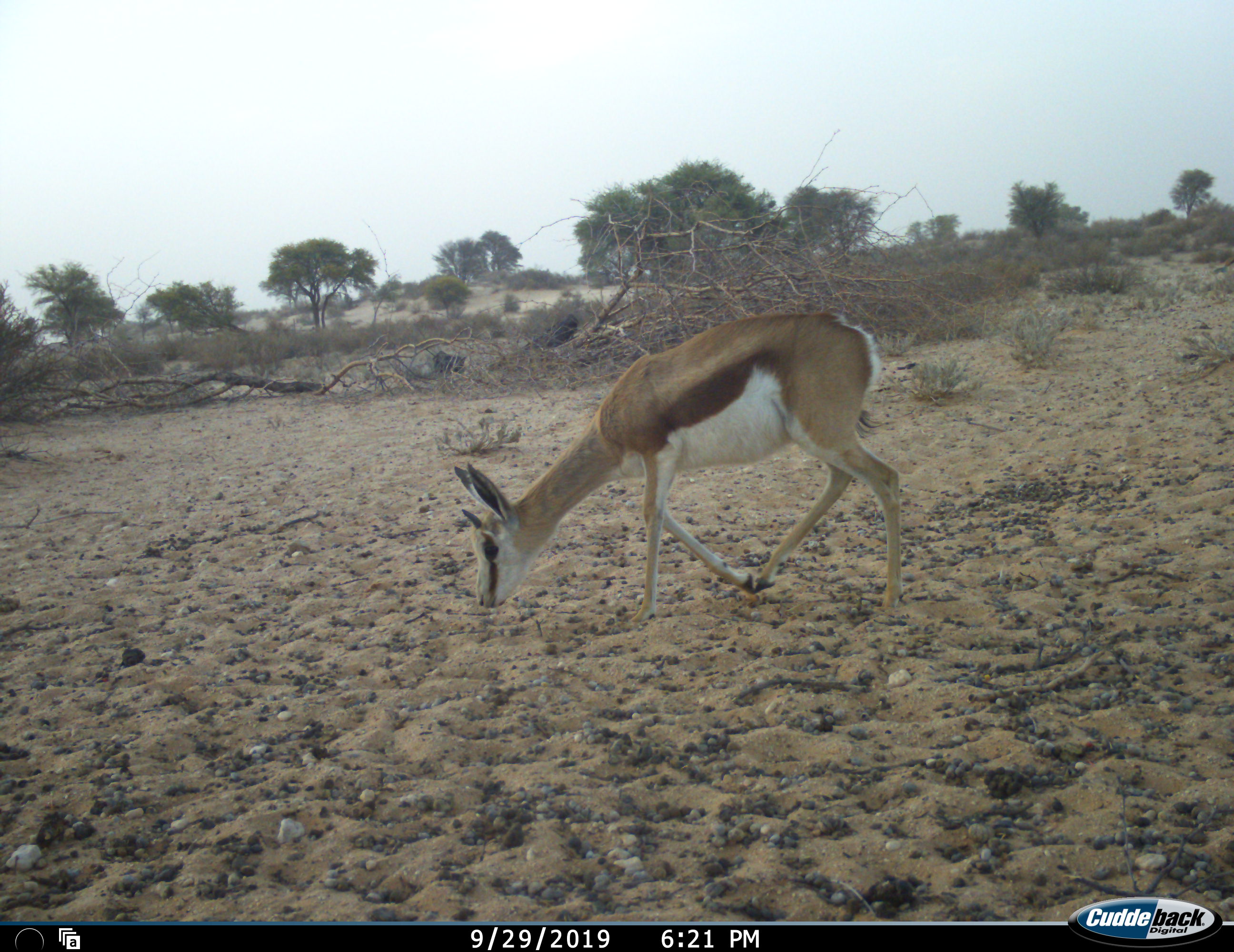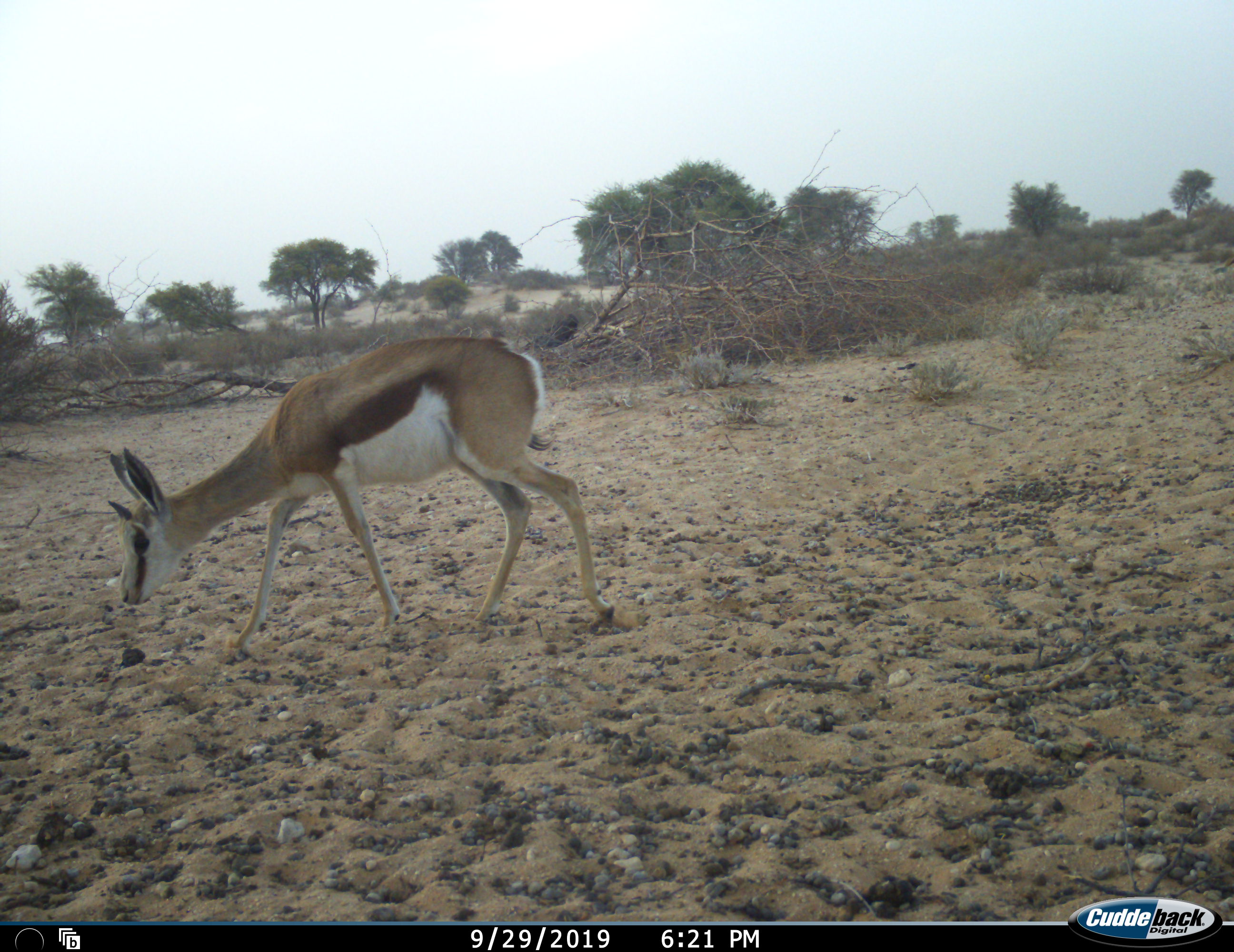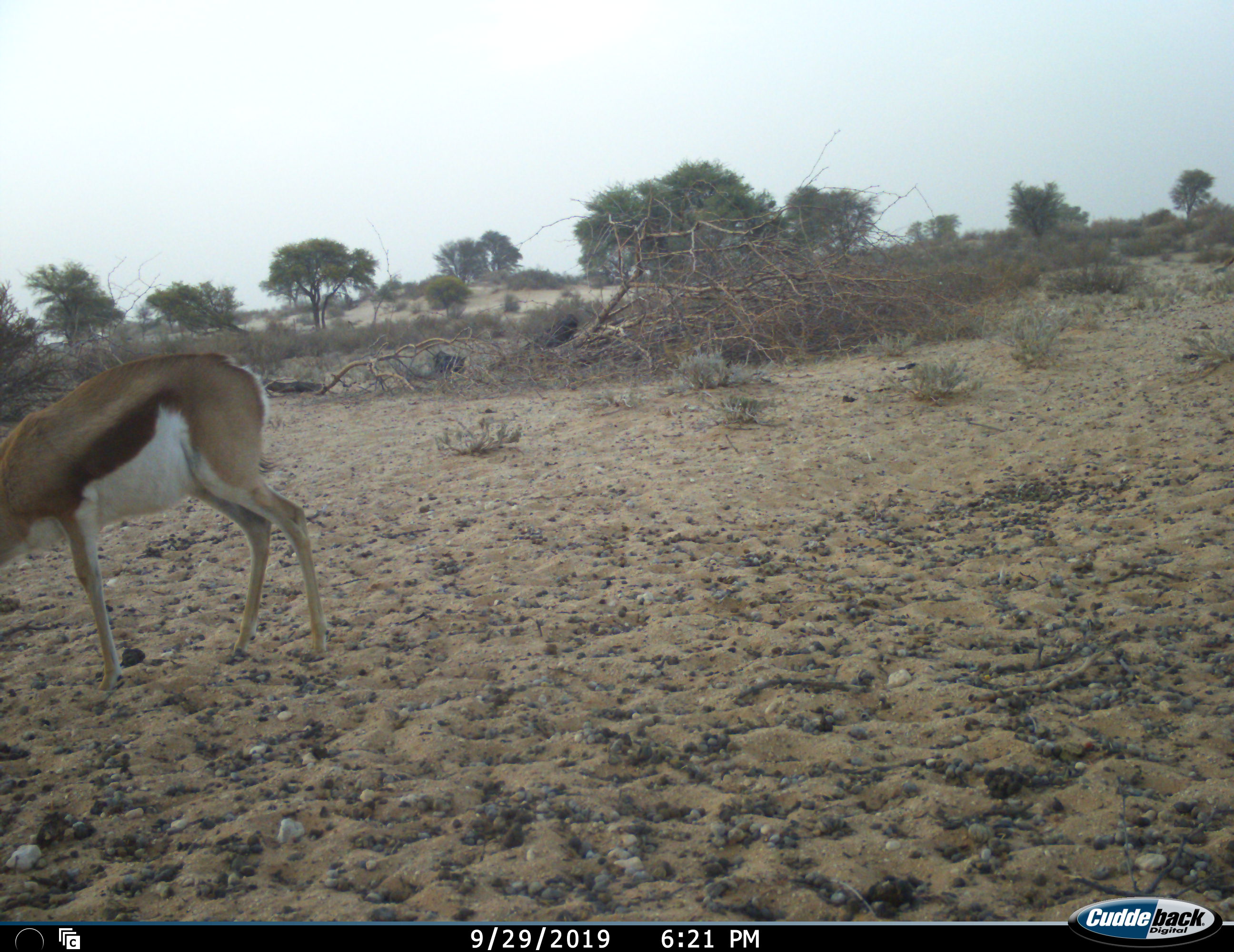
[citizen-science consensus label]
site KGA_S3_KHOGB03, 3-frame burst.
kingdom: Animalia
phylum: Chordata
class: Mammalia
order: Artiodactyla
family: Bovidae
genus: Antidorcas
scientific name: Antidorcas marsupialis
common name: springbok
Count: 1.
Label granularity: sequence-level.